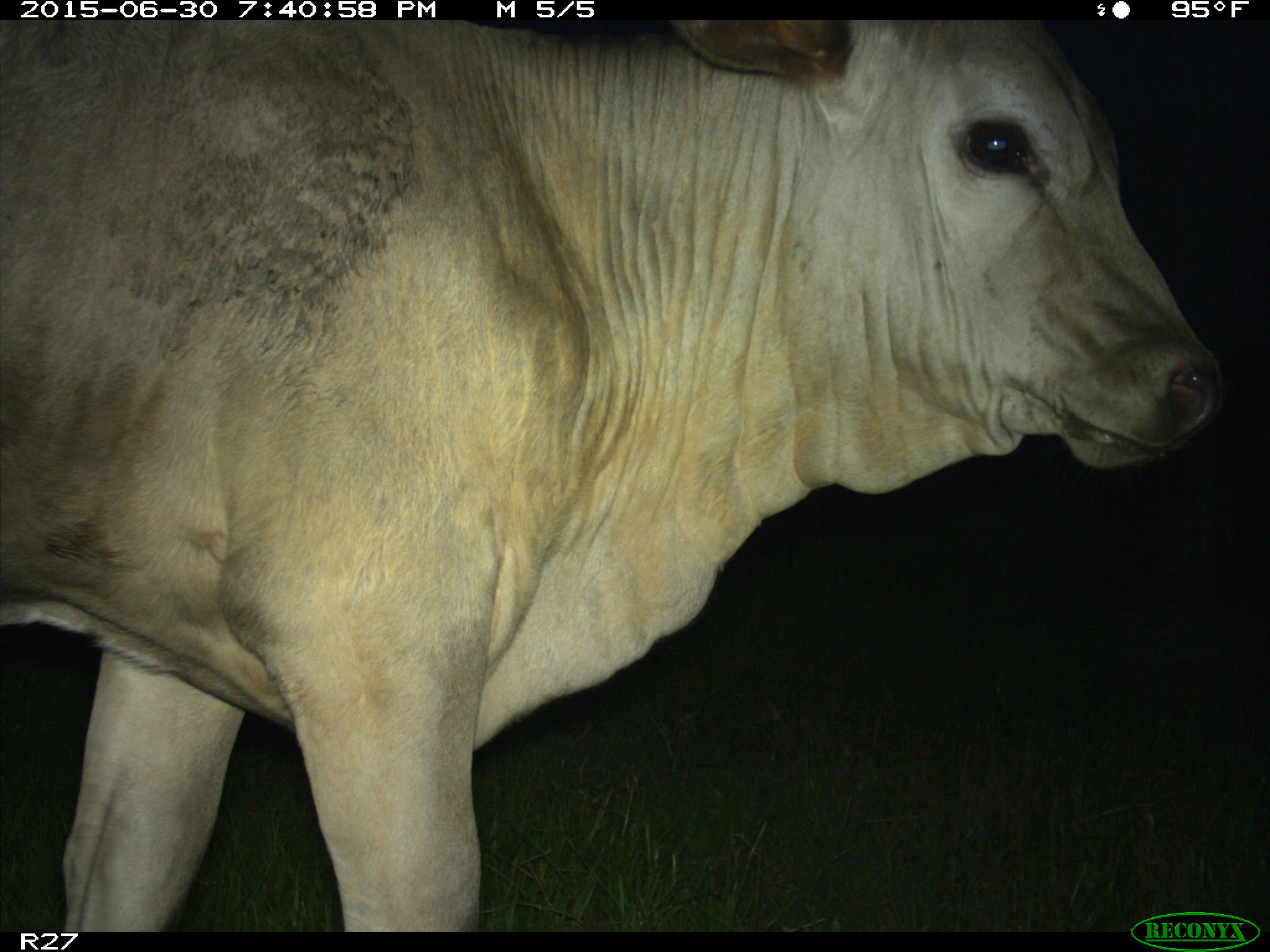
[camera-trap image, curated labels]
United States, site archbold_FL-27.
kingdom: Animalia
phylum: Chordata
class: Mammalia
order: Artiodactyla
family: Bovidae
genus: Bos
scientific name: Bos taurus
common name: domestic cow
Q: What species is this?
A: Bos taurus (domestic cow).